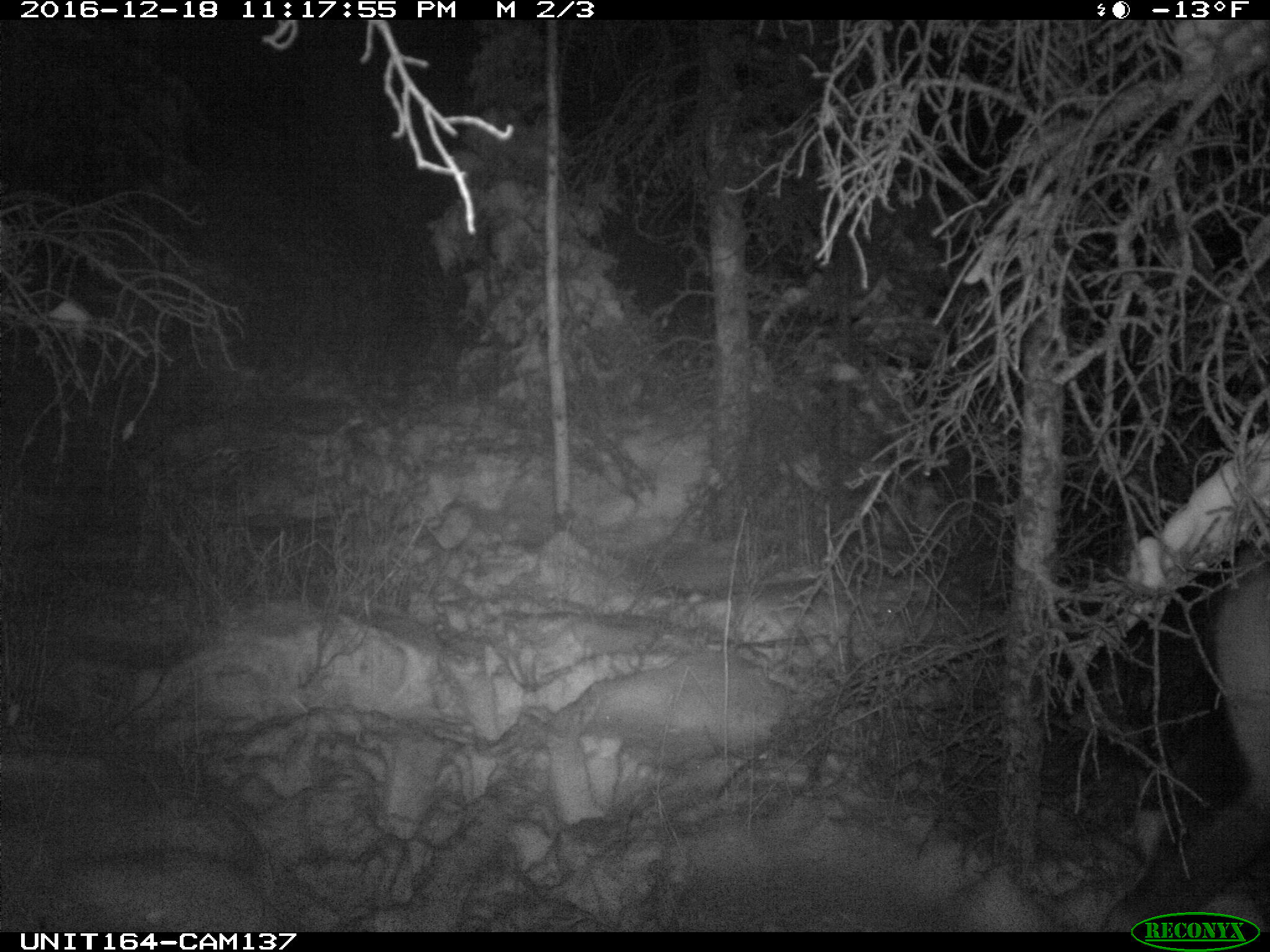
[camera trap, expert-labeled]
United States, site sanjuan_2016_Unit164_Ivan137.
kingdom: Animalia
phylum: Chordata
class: Mammalia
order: Artiodactyla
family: Cervidae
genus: Cervus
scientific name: Cervus elaphus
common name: red deer